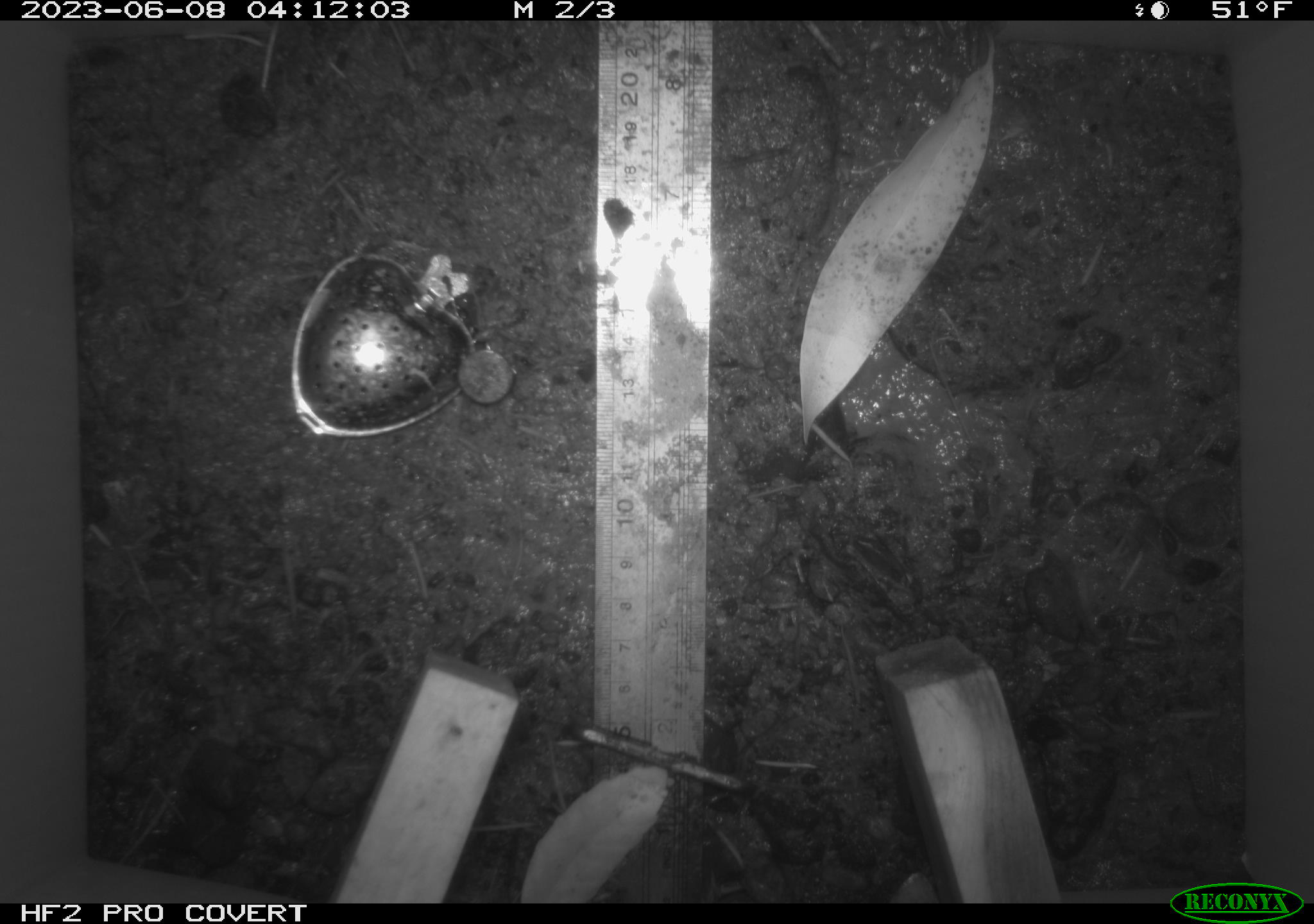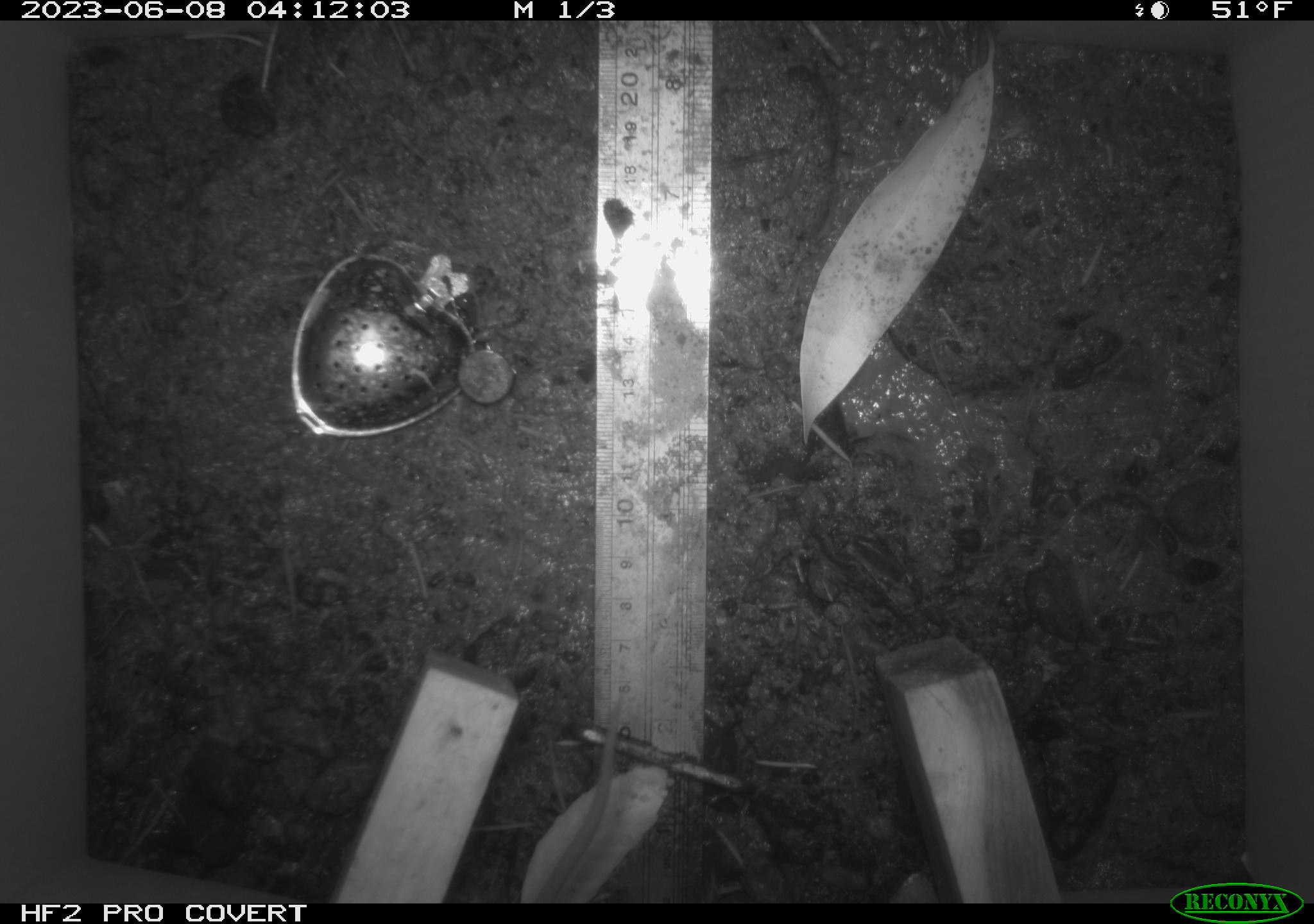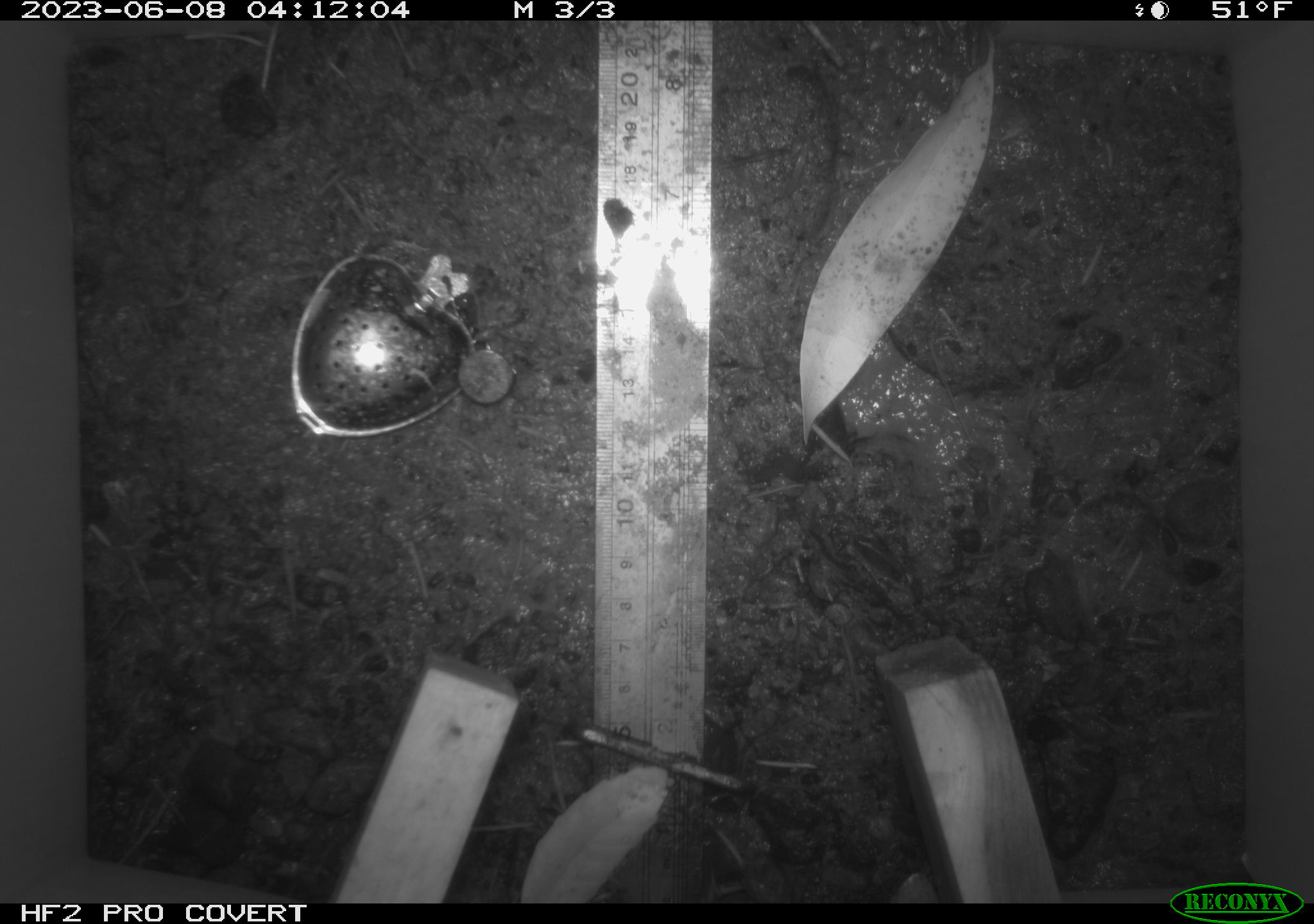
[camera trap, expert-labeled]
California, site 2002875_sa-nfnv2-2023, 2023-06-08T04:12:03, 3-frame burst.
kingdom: Animalia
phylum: Chordata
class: Mammalia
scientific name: Mammalia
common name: small mammal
Small mammal (Mammalia).